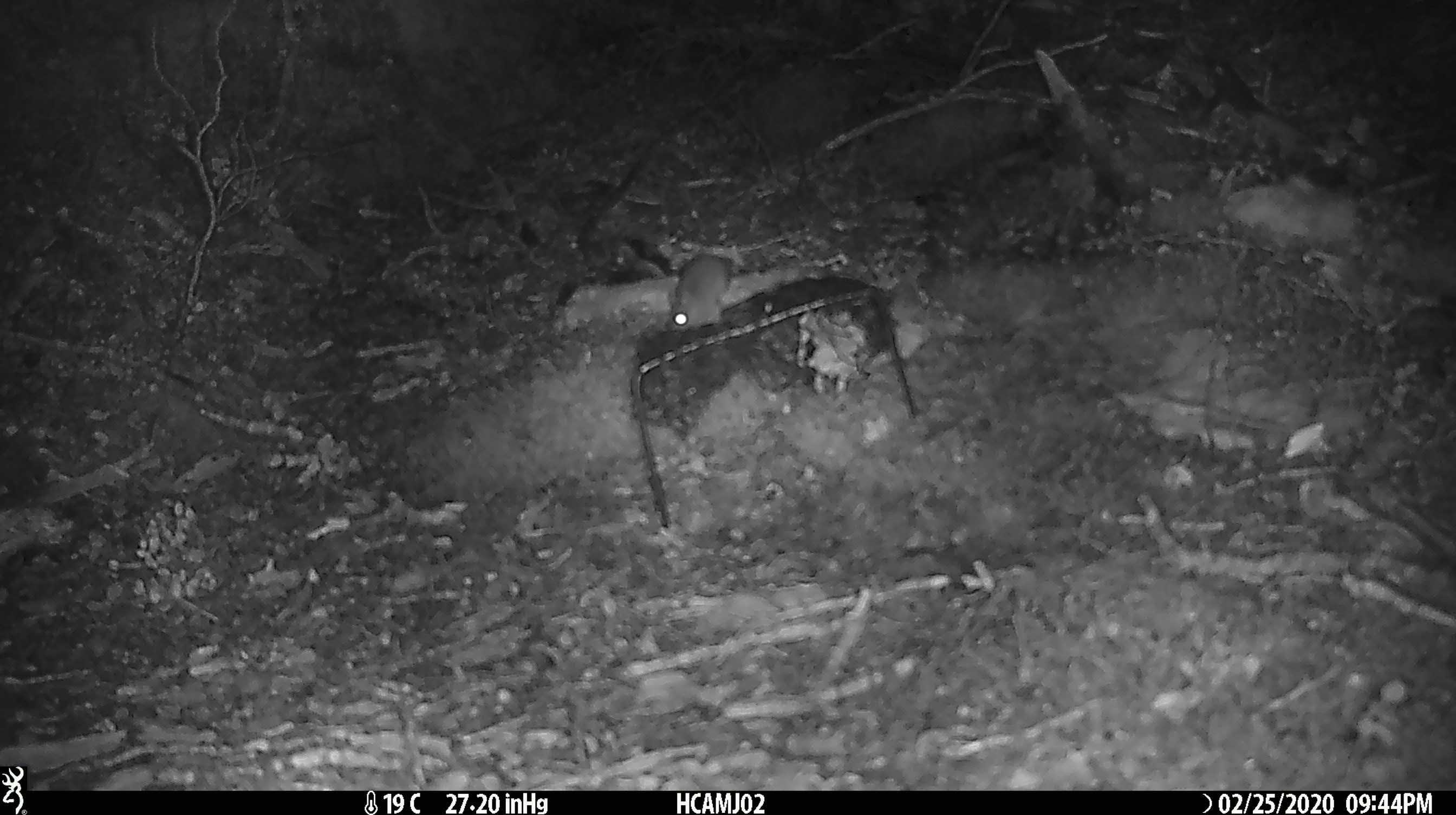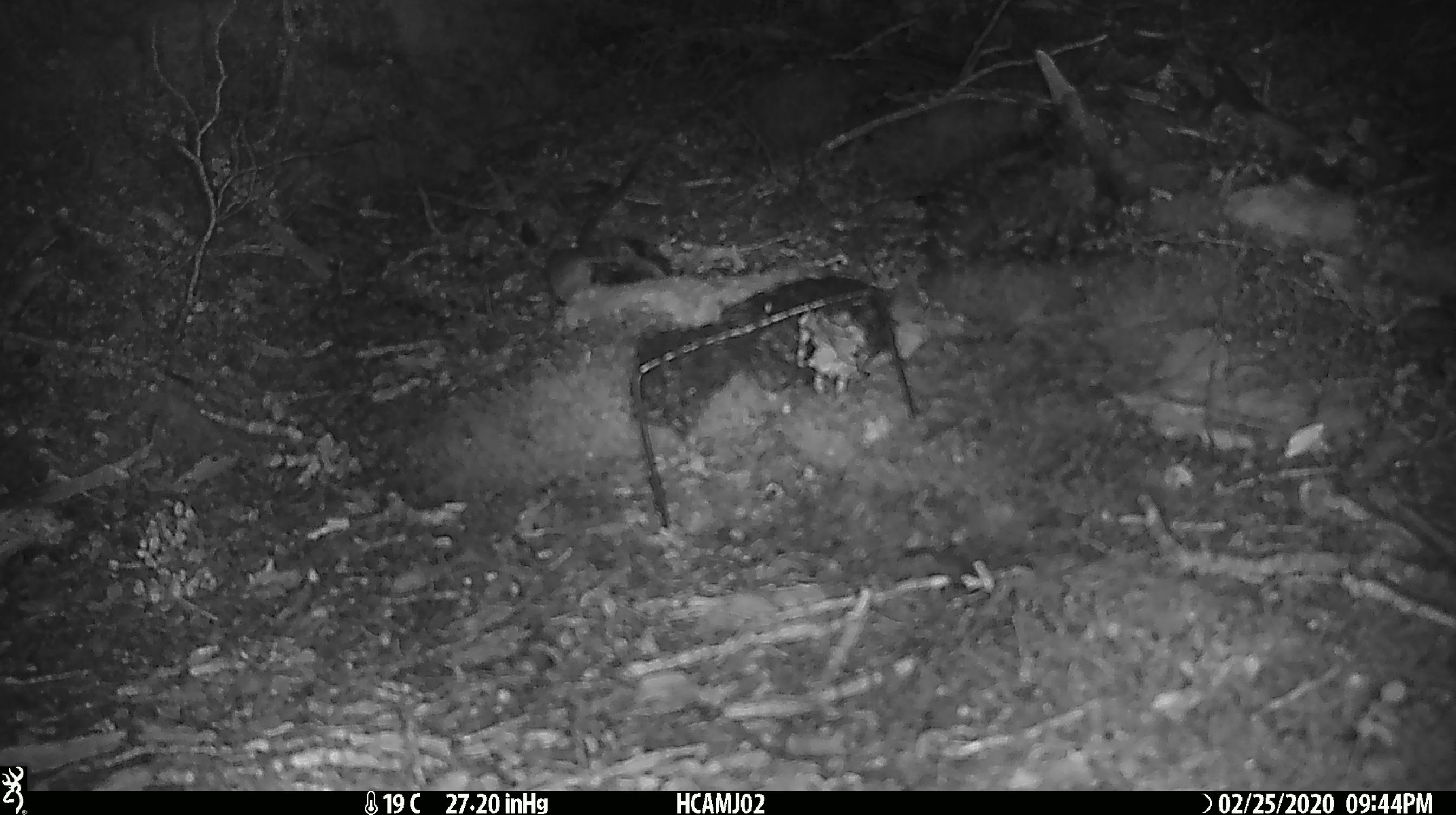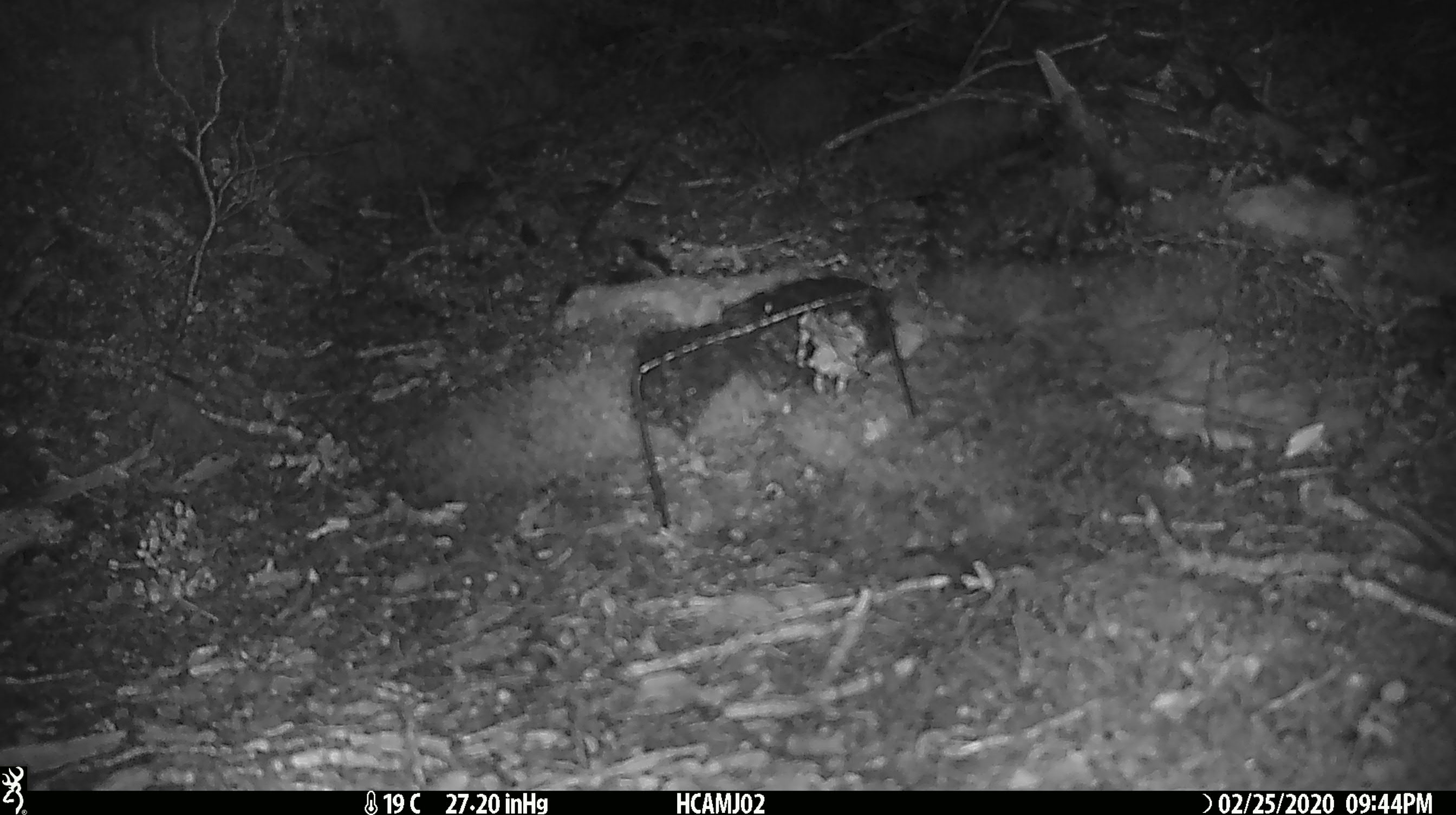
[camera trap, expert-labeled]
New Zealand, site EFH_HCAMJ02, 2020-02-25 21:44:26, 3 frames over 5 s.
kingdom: Animalia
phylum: Chordata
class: Mammalia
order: Rodentia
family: Muridae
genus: Mus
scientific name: Mus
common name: mouse